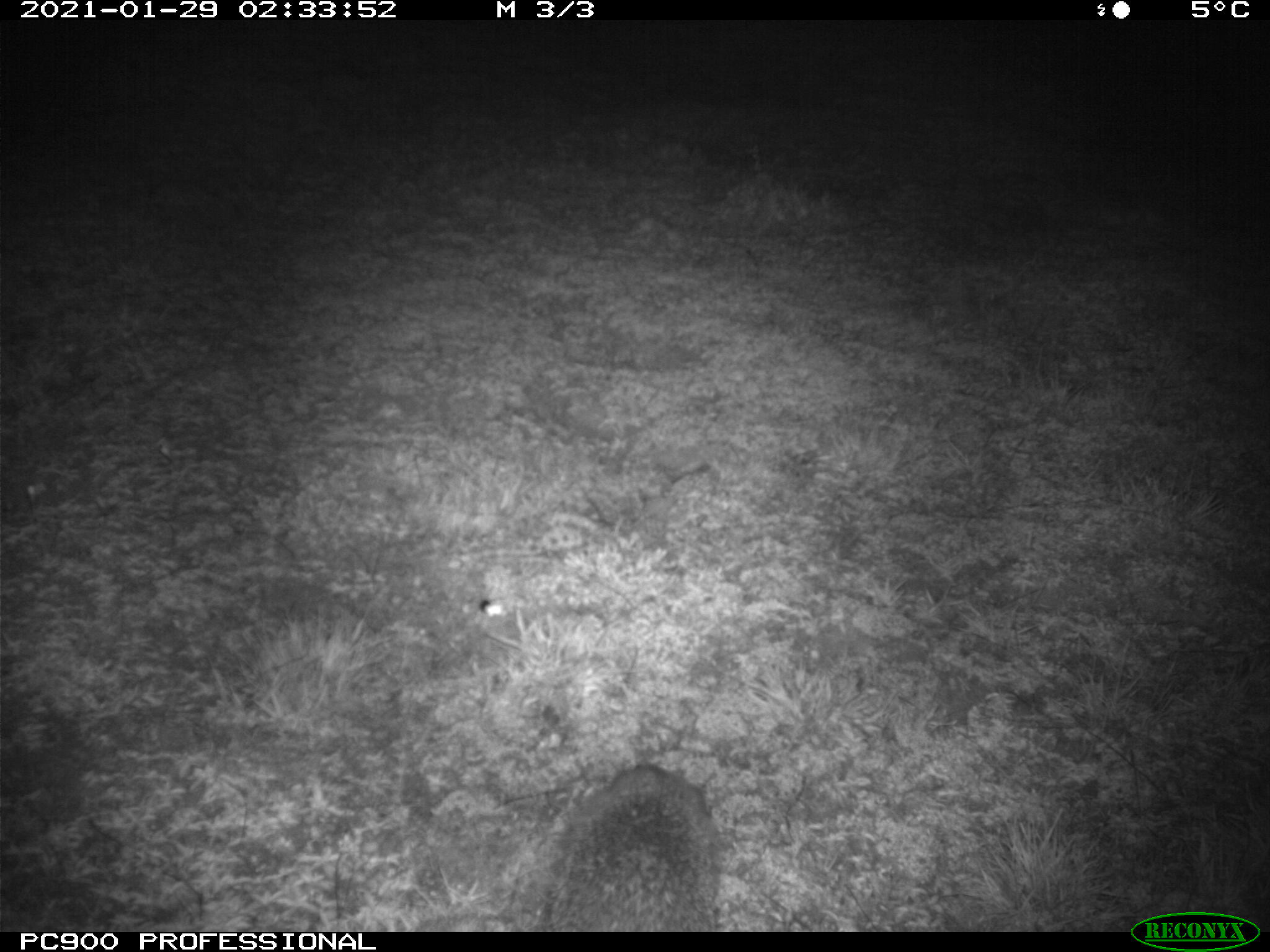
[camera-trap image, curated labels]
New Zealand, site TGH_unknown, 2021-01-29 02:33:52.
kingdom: Animalia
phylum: Chordata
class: Mammalia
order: Eulipotyphla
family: Erinaceidae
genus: Erinaceus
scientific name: Erinaceus europaeus europaeus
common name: european hedgehog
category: hedgehog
Hedgehog (european hedgehog) (Erinaceus europaeus europaeus).